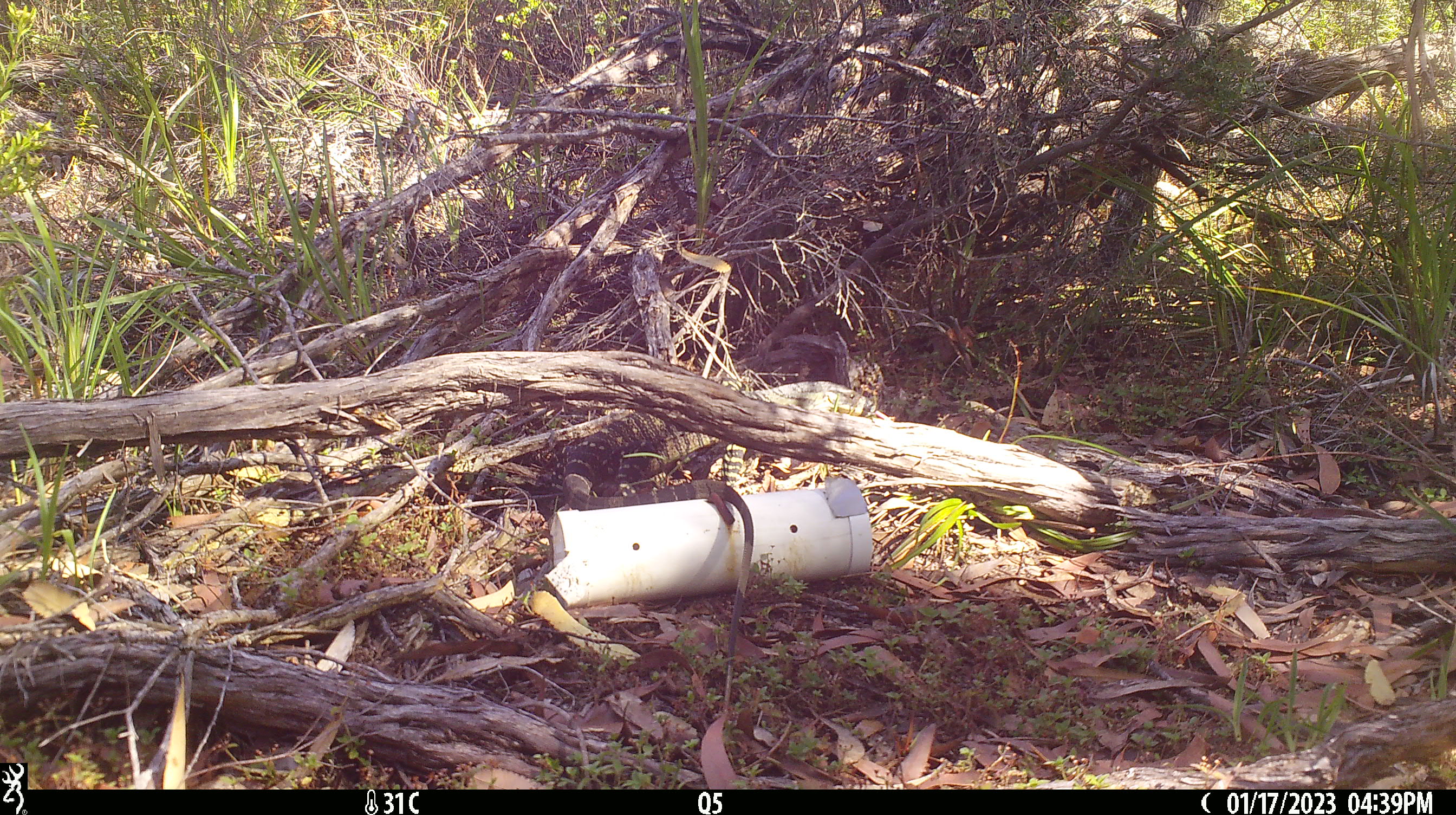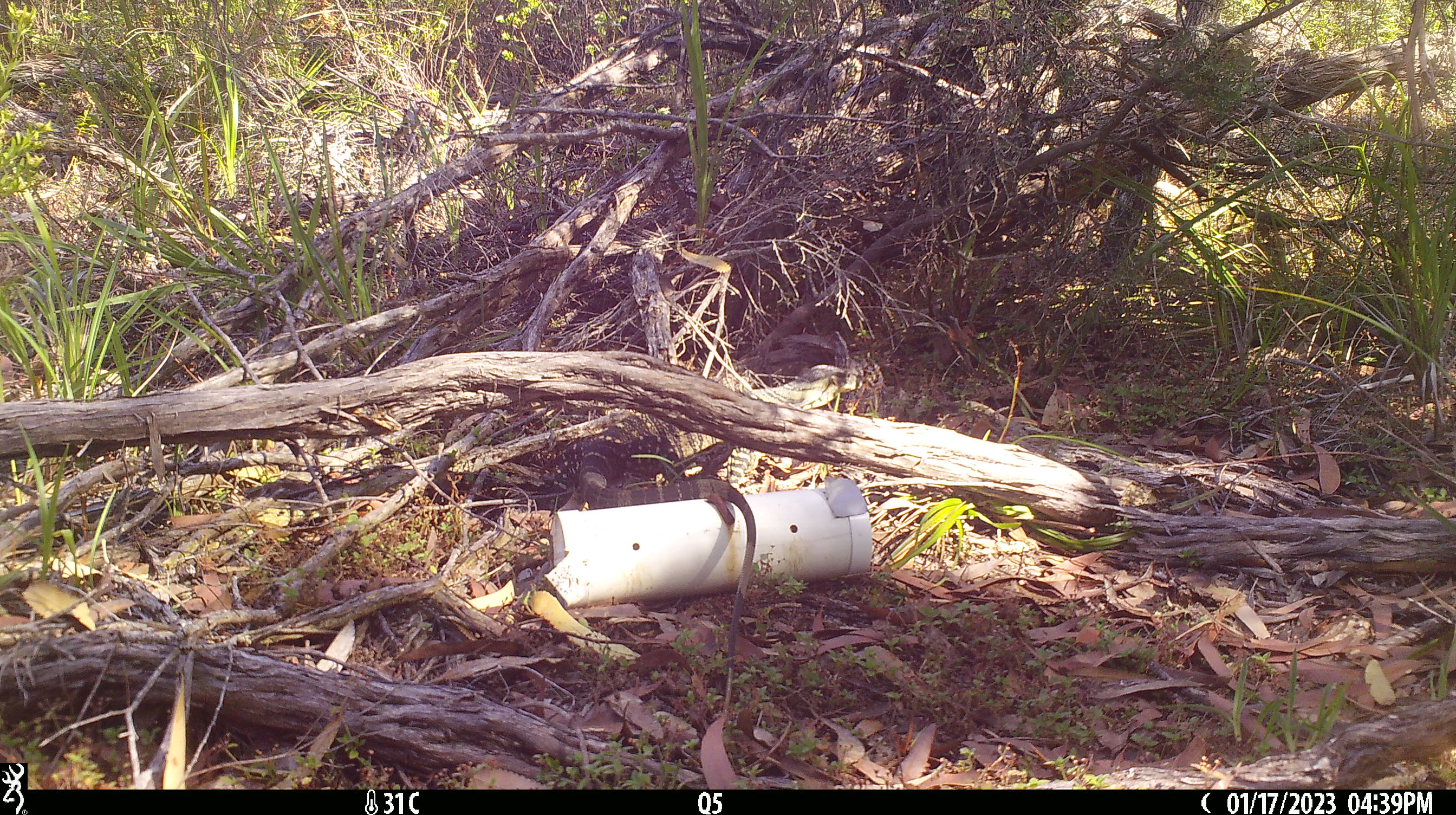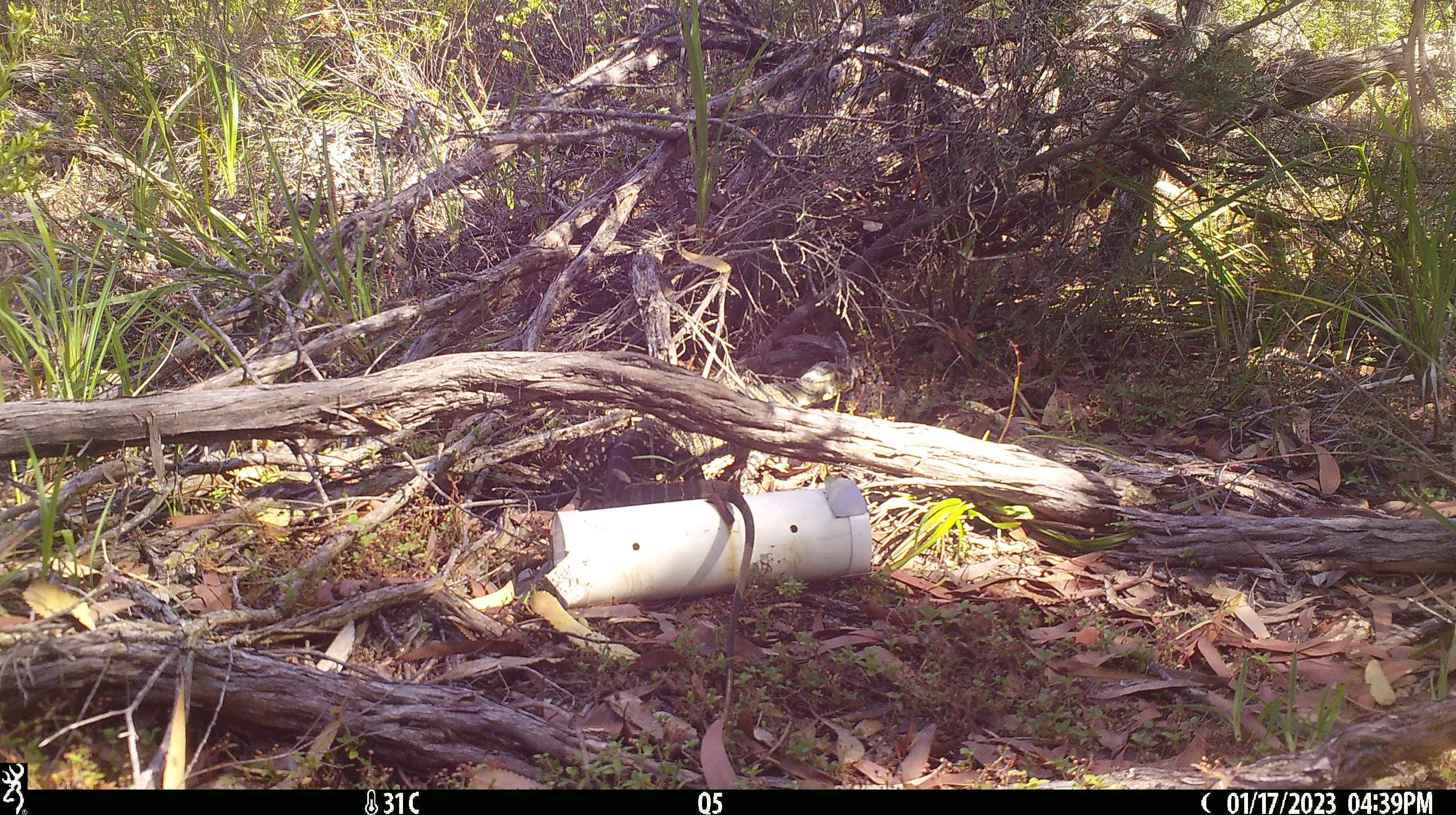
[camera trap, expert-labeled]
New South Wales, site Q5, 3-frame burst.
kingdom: Animalia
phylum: Chordata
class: Reptilia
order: Squamata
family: Varanidae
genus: Varanus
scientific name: Varanus varius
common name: lace monitor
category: goanna